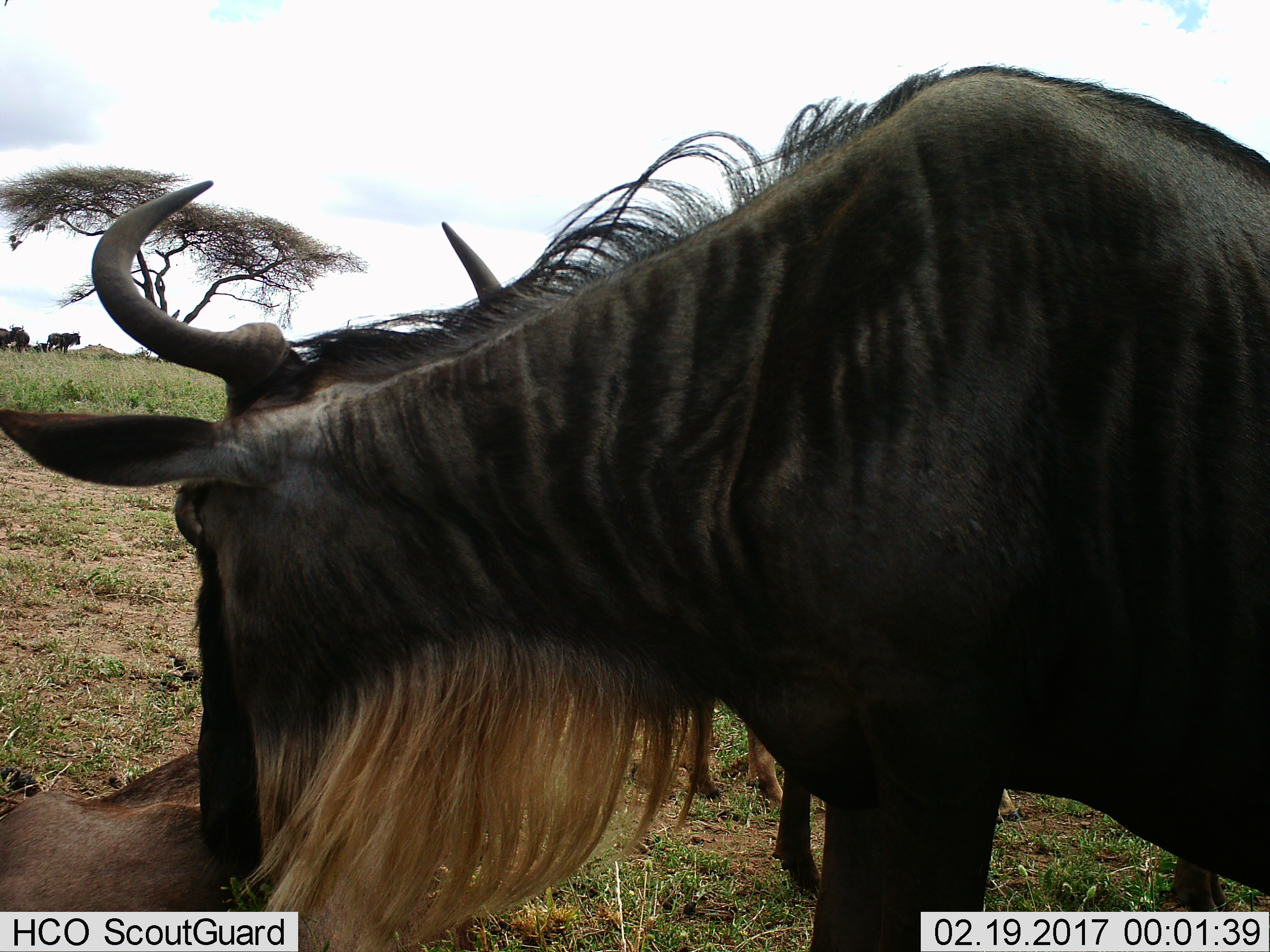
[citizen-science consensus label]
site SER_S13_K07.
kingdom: Animalia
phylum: Chordata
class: Mammalia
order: Artiodactyla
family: Bovidae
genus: Connochaetes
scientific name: Connochaetes taurinus taurinus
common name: blue wildebeest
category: wildebeestblue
Wildebeestblue (blue wildebeest) (Connochaetes taurinus taurinus), count 3. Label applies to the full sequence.